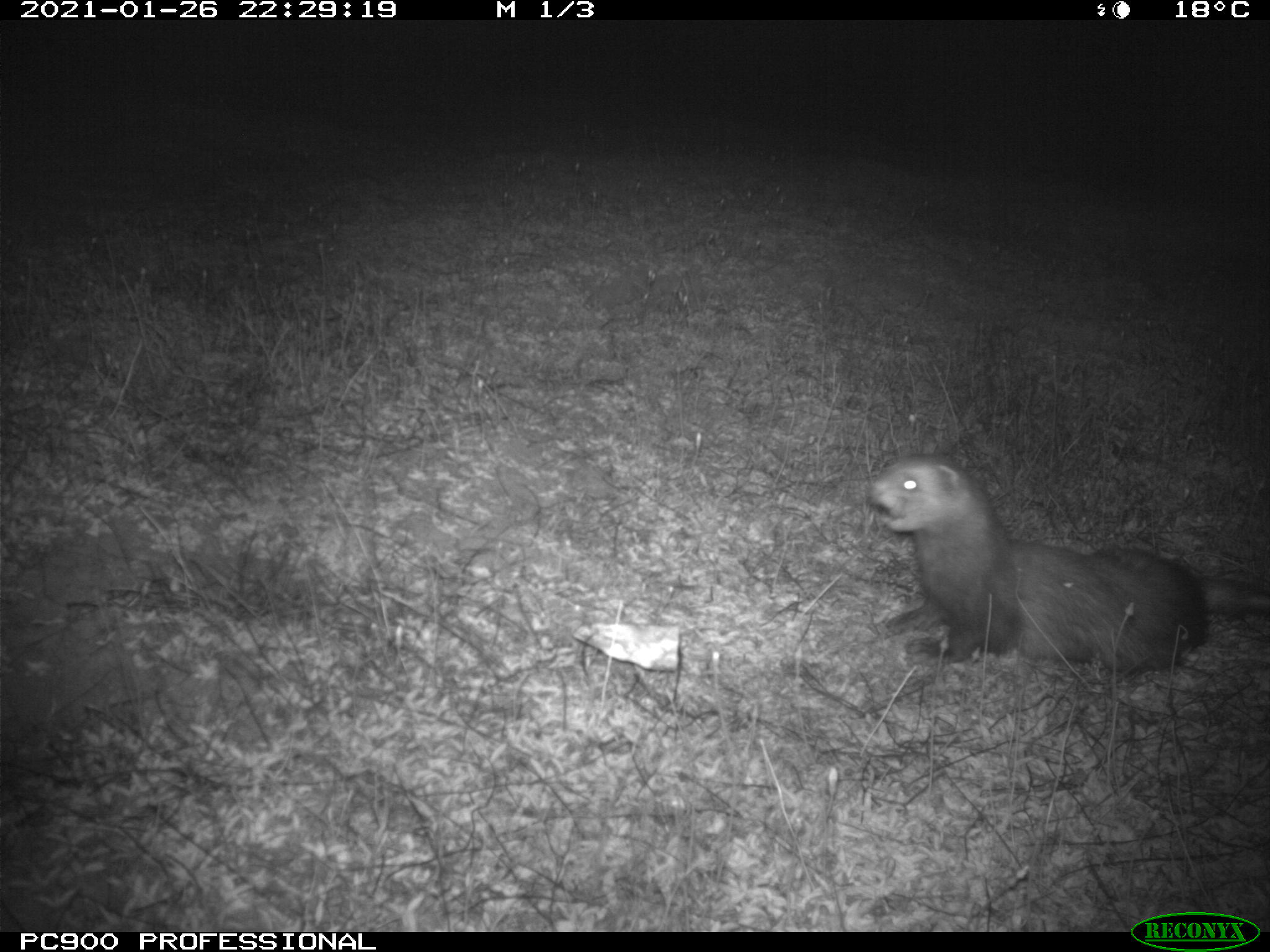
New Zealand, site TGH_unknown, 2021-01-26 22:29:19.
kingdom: Animalia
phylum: Chordata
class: Mammalia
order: Carnivora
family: Mustelidae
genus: Mustela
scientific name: Mustela furo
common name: ferret